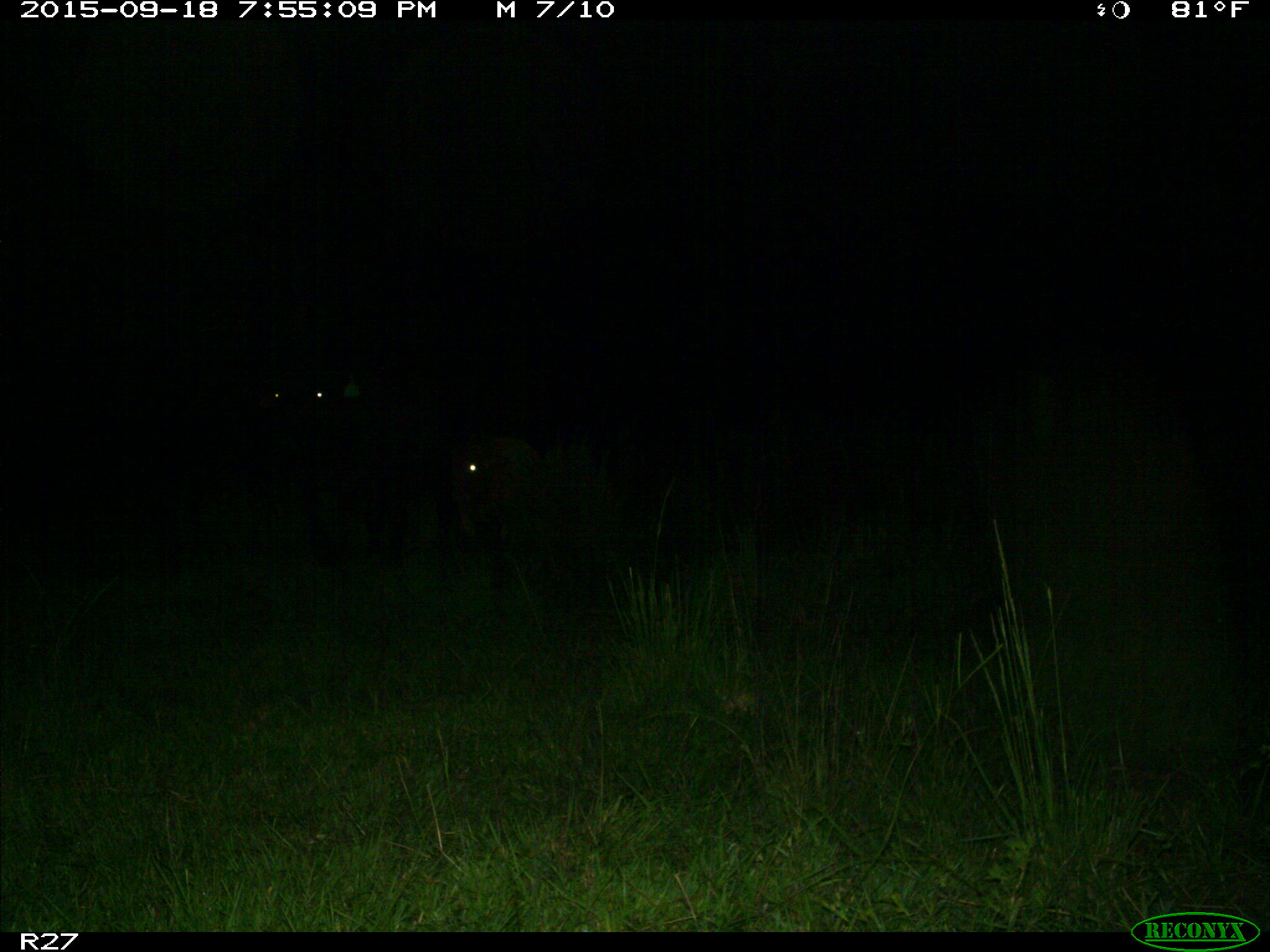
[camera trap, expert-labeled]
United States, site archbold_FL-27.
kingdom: Animalia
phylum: Chordata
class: Mammalia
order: Artiodactyla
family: Bovidae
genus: Bos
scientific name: Bos taurus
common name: domestic cow